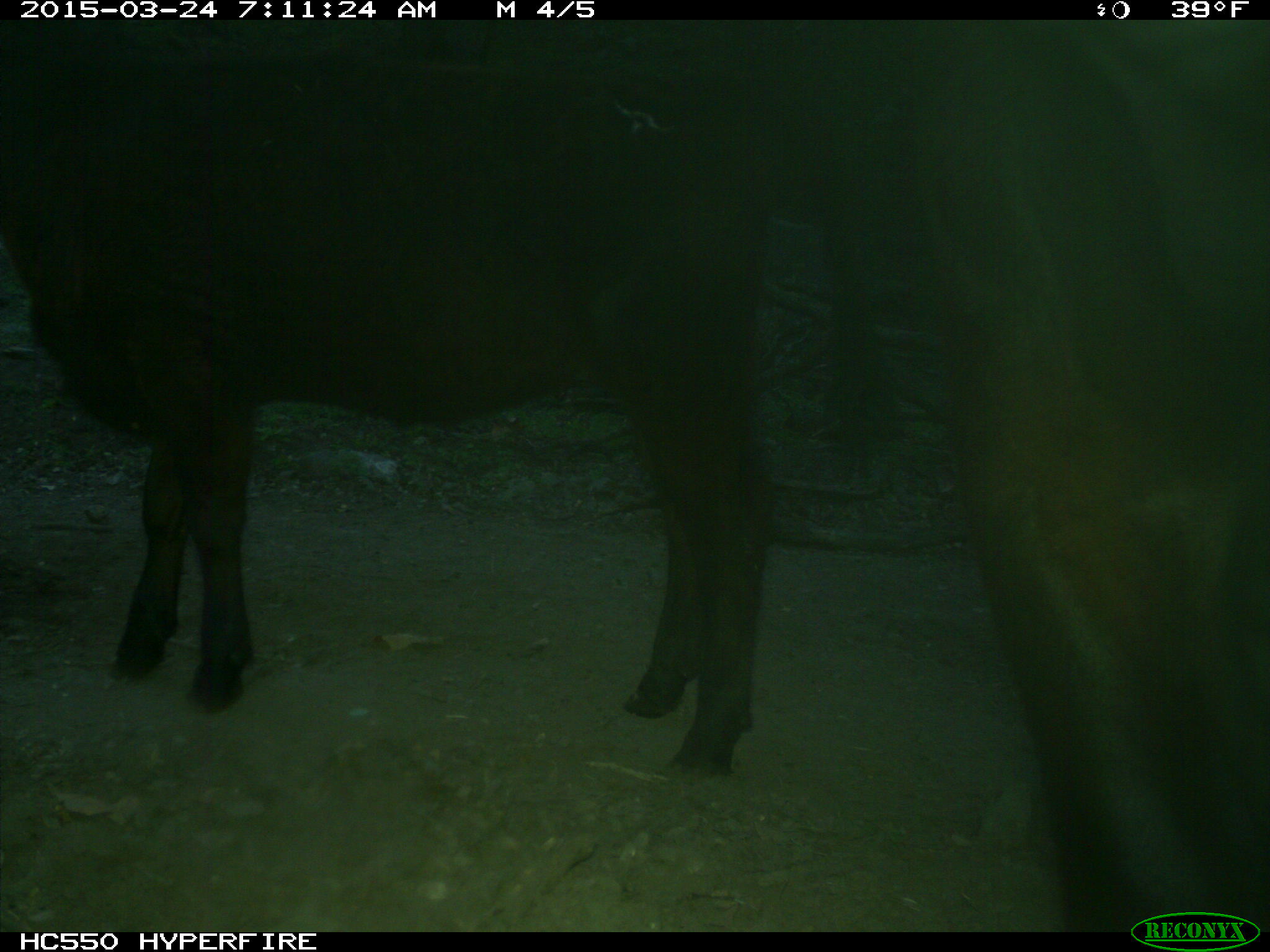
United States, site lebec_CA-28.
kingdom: Animalia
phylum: Chordata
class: Mammalia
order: Artiodactyla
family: Bovidae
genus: Bos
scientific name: Bos taurus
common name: domestic cow